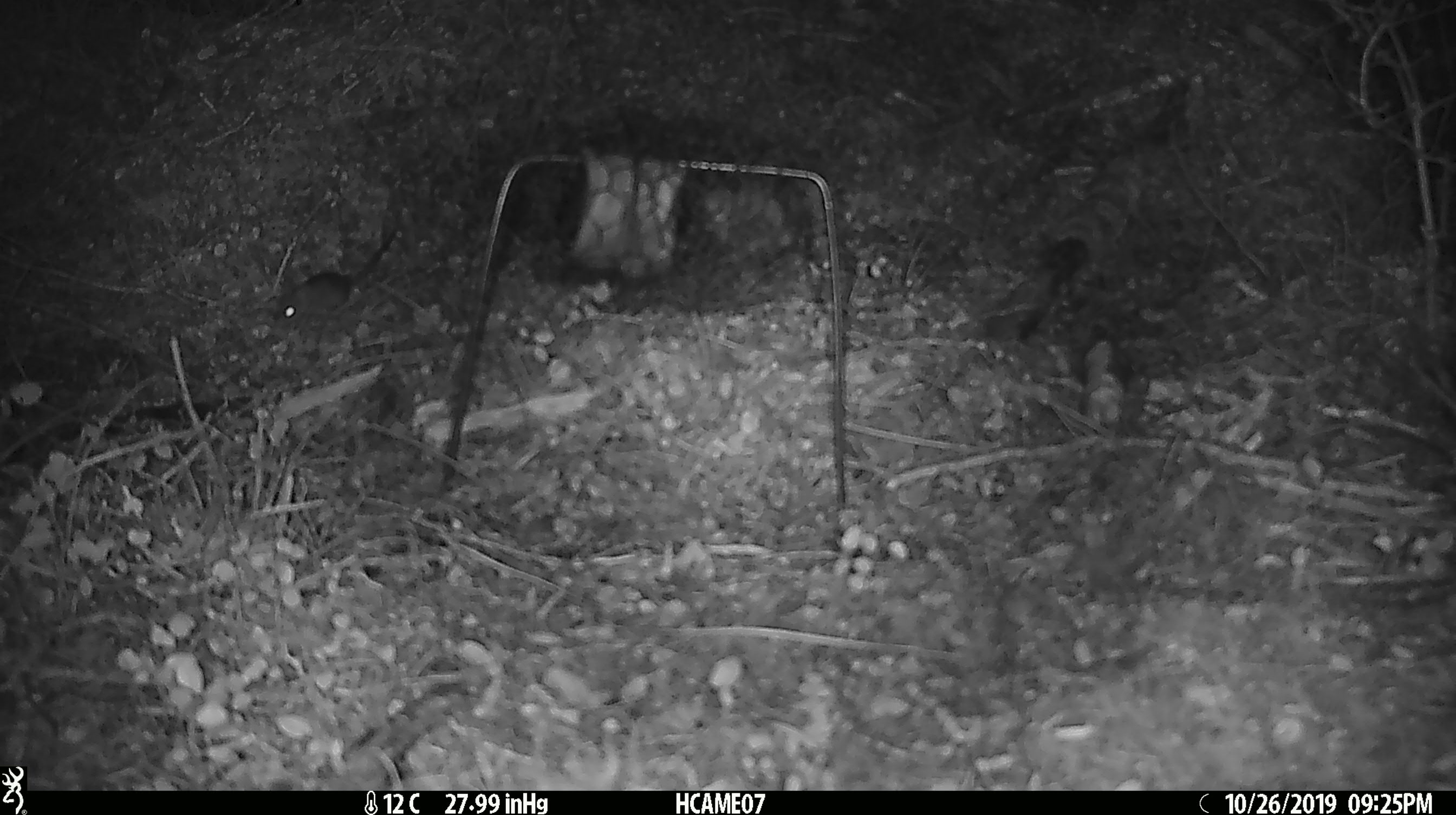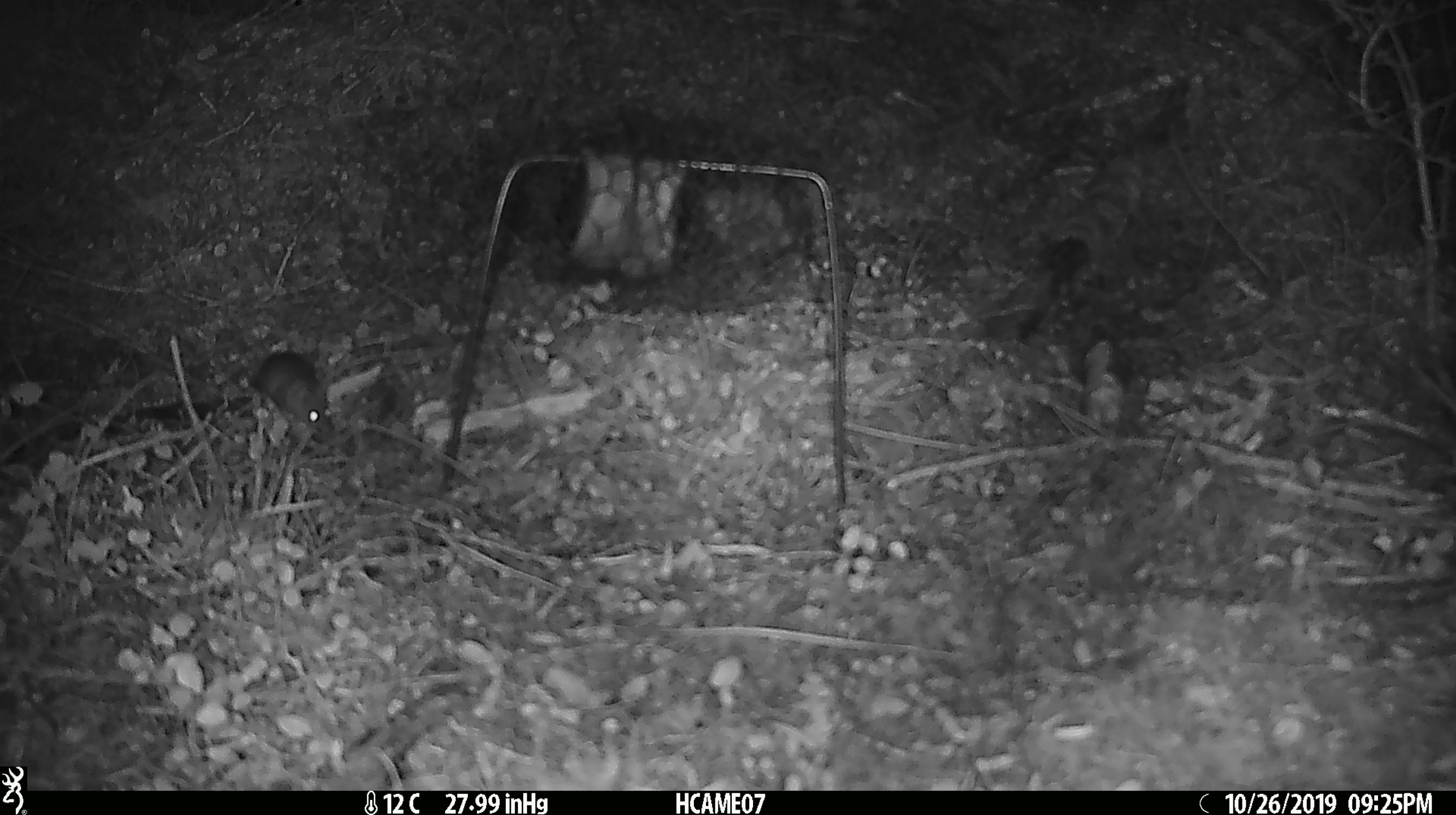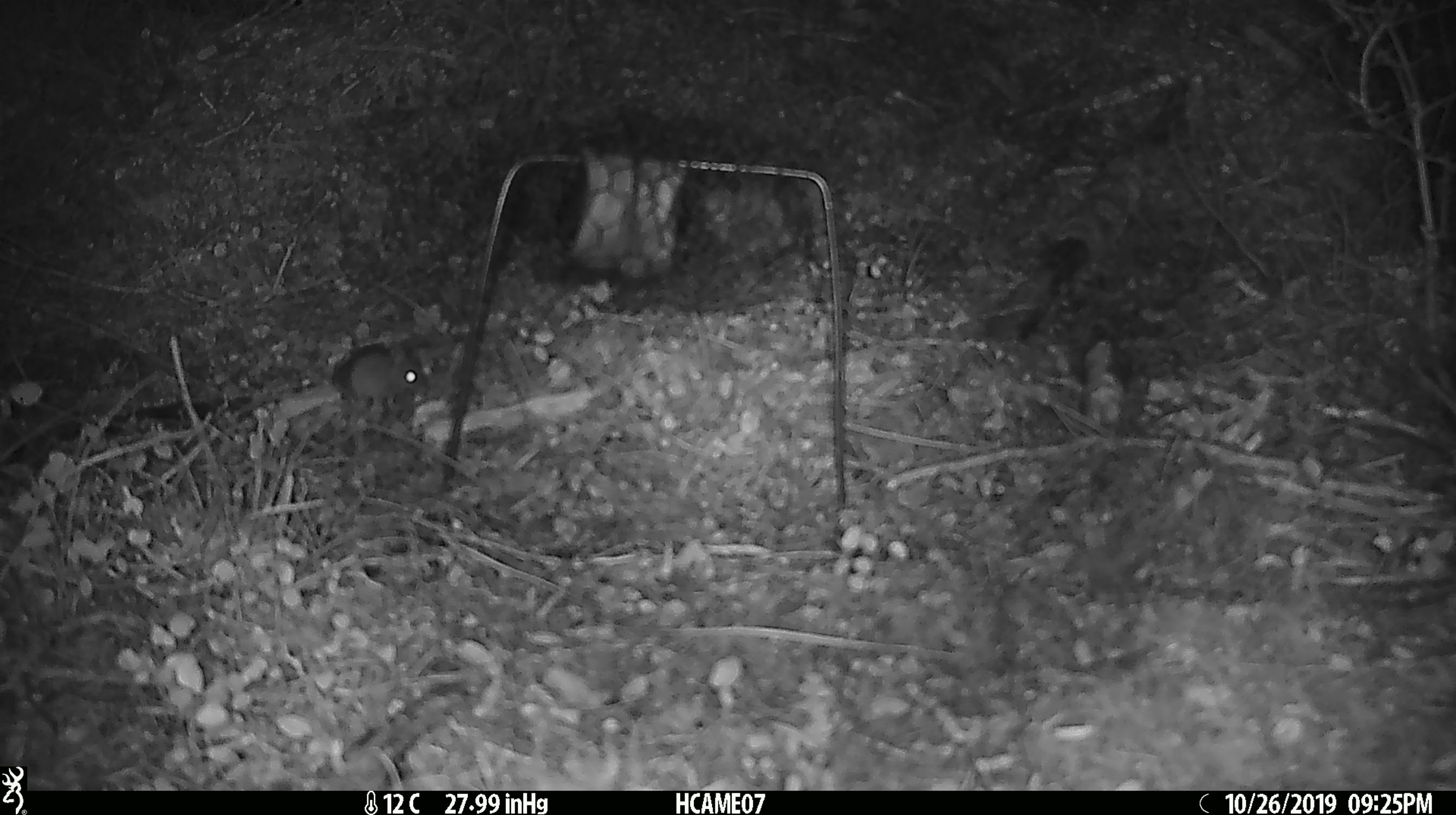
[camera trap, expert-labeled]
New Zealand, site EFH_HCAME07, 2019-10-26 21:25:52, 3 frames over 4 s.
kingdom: Animalia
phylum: Chordata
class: Mammalia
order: Rodentia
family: Muridae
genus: Mus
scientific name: Mus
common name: mouse